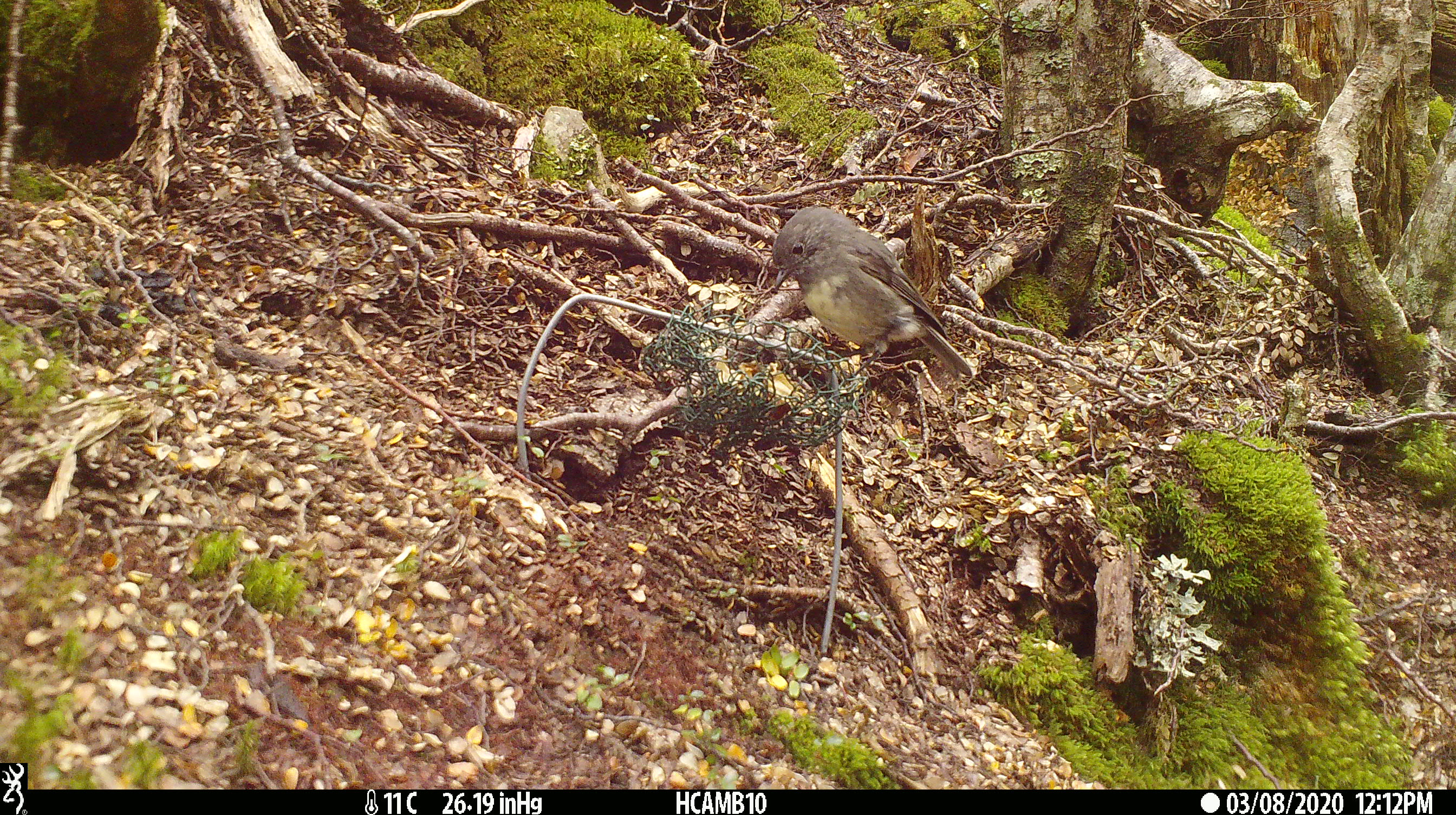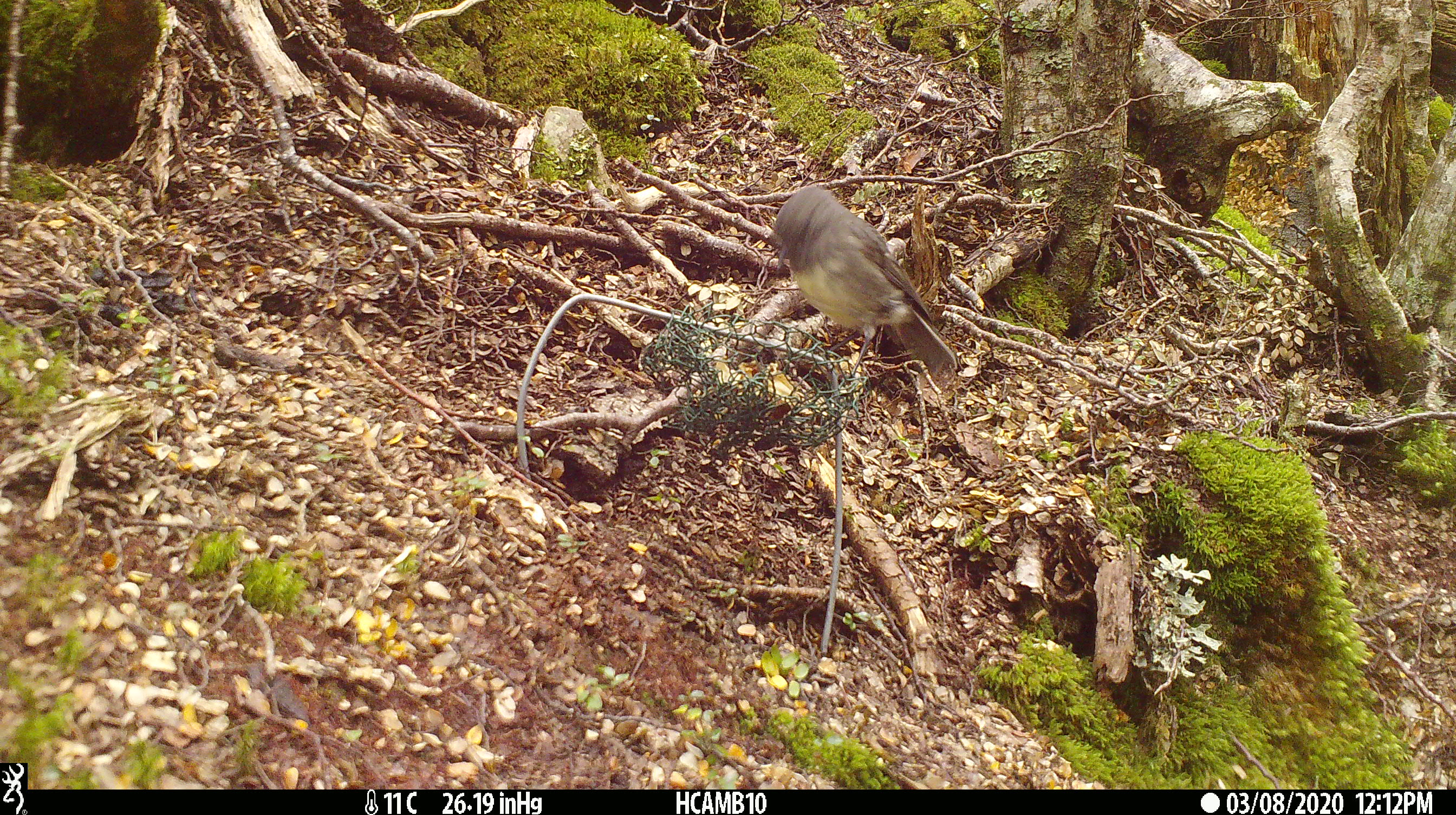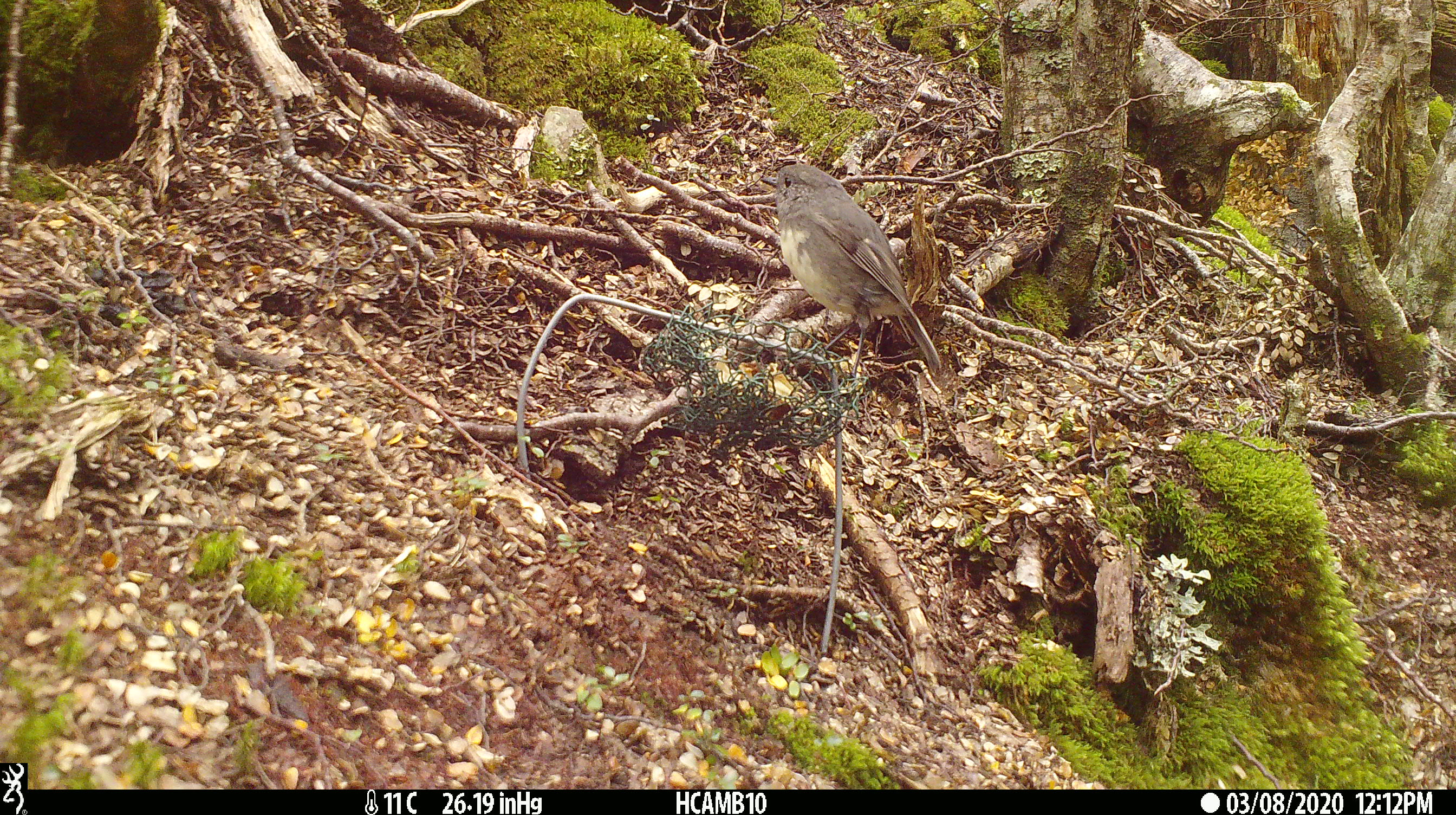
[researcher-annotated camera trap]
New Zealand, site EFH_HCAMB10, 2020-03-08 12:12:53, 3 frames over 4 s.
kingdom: Animalia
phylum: Chordata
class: Aves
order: Passeriformes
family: Petroicidae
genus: Petroica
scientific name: Petroica australis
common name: new zealand robin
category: robin